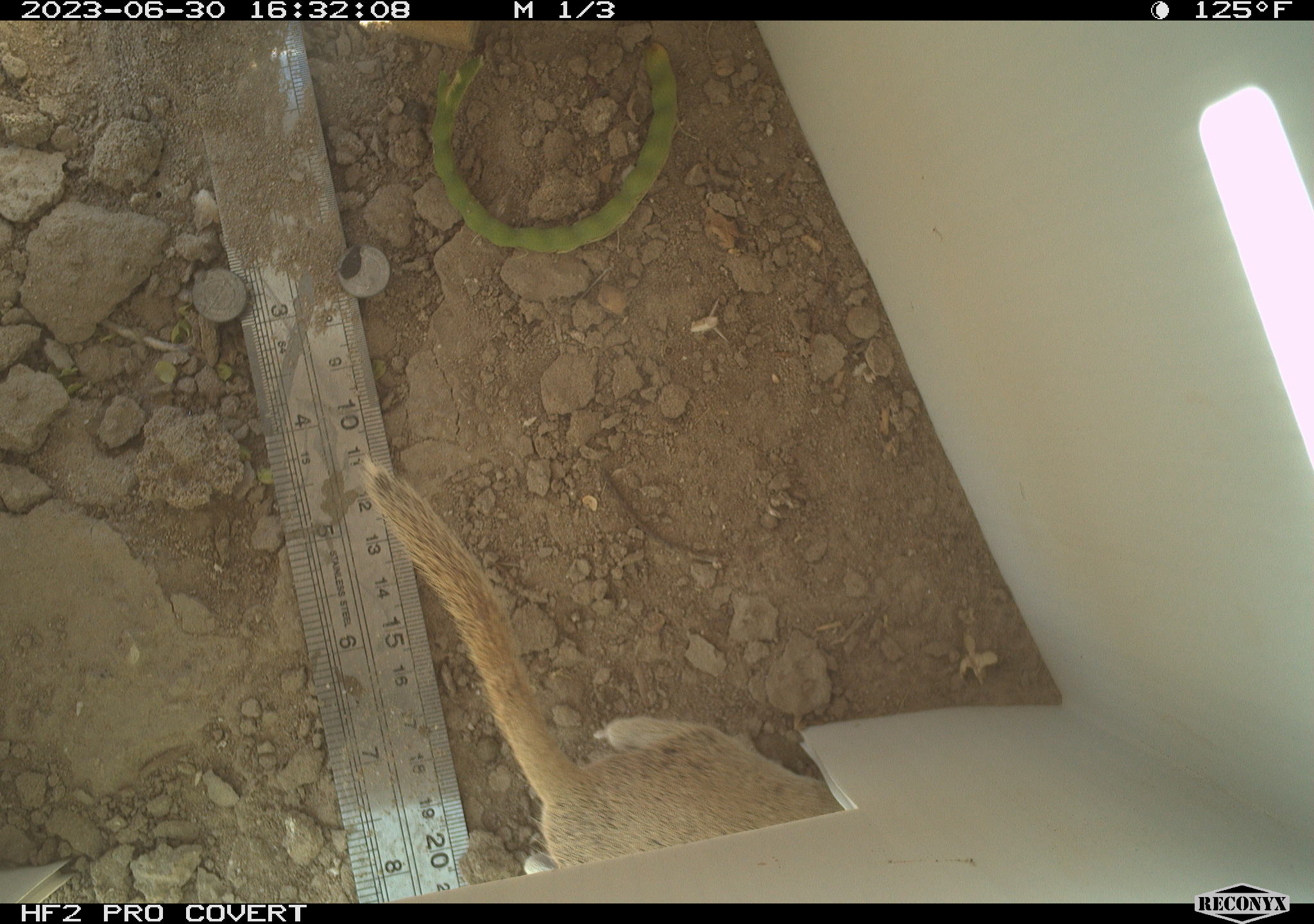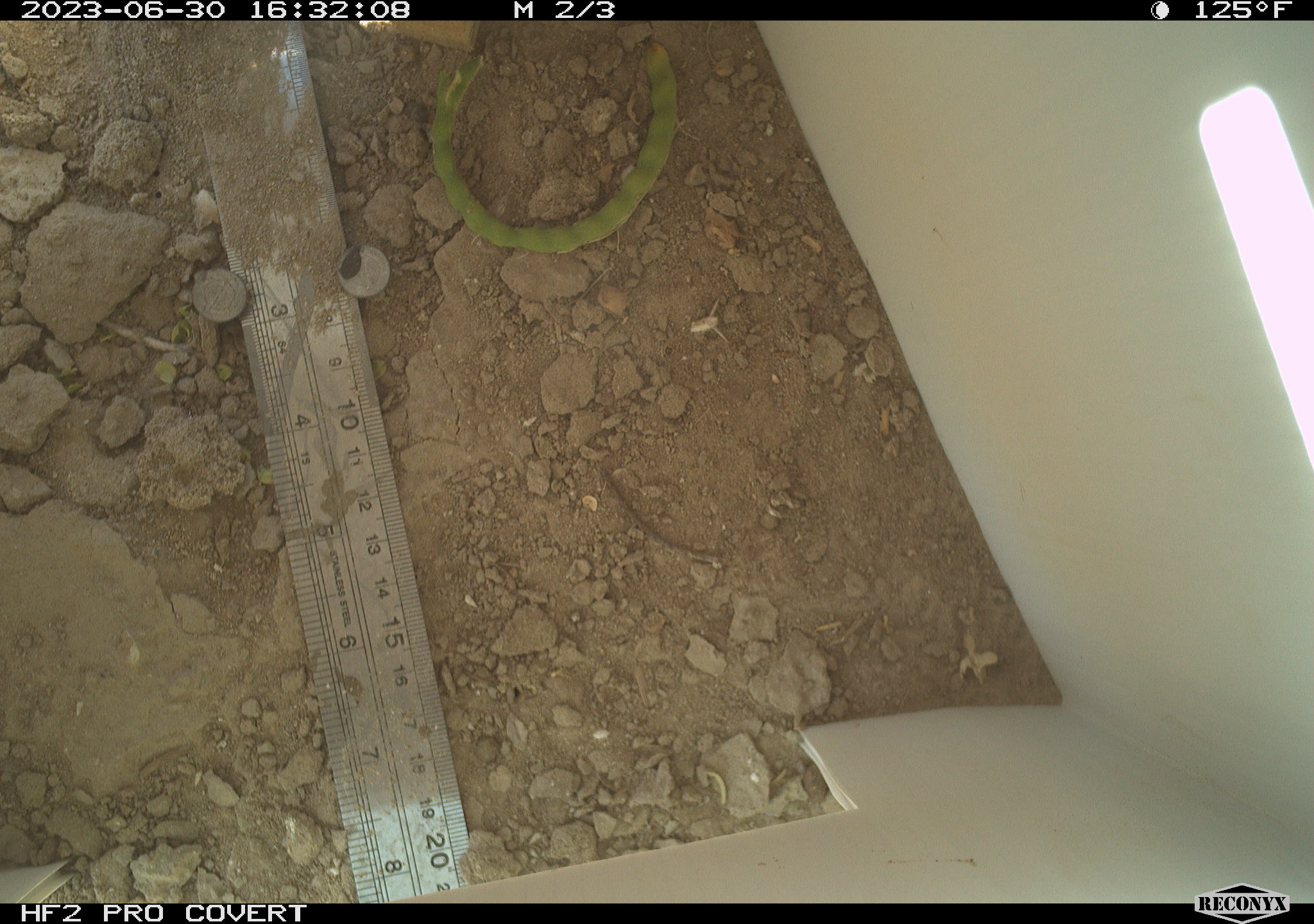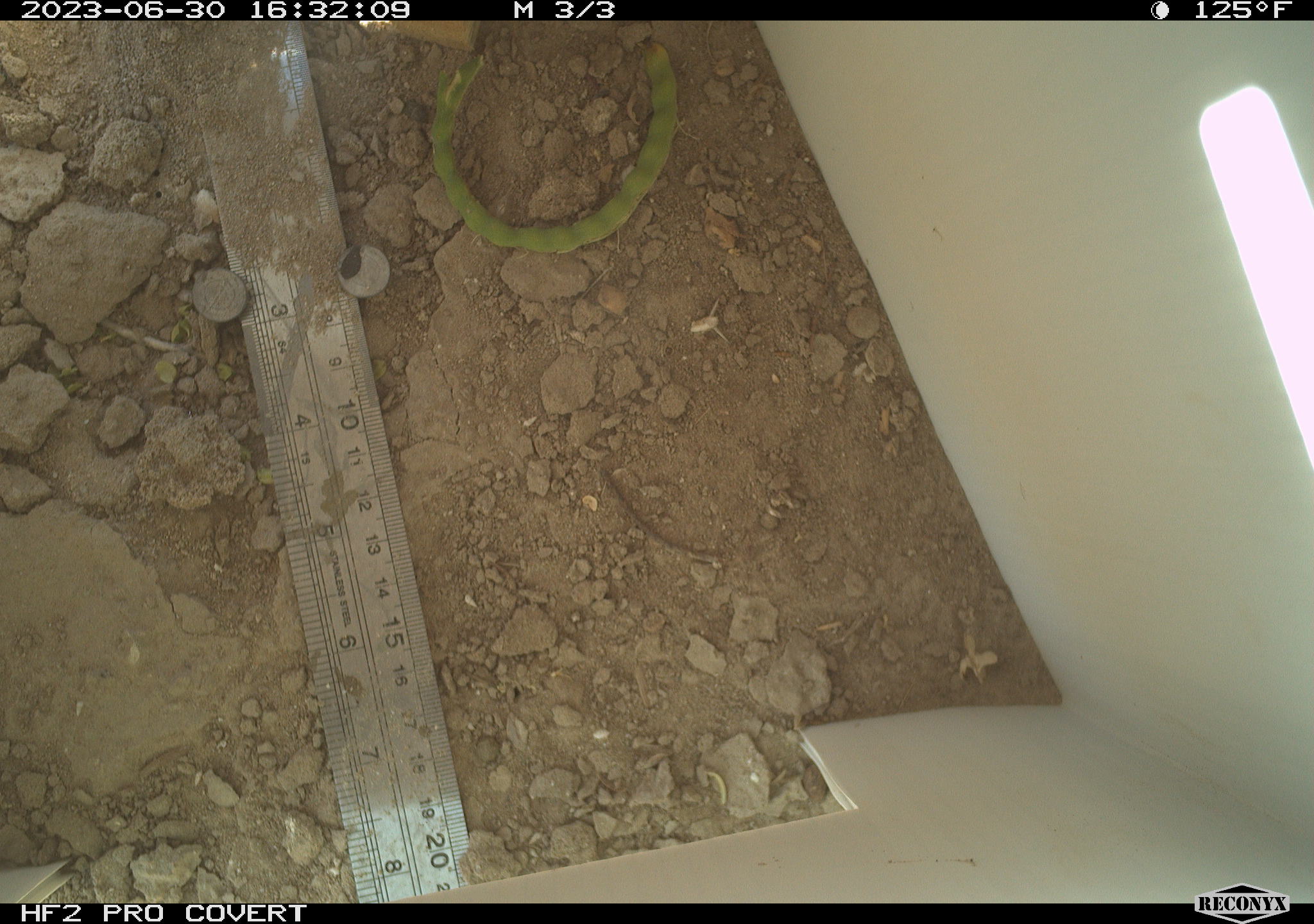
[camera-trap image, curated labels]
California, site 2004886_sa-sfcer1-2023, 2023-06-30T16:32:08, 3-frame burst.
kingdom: Animalia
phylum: Chordata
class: Mammalia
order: Rodentia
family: Sciuridae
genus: Xerospermophilus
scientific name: Xerospermophilus tereticaudus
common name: round-tailed ground squirrel